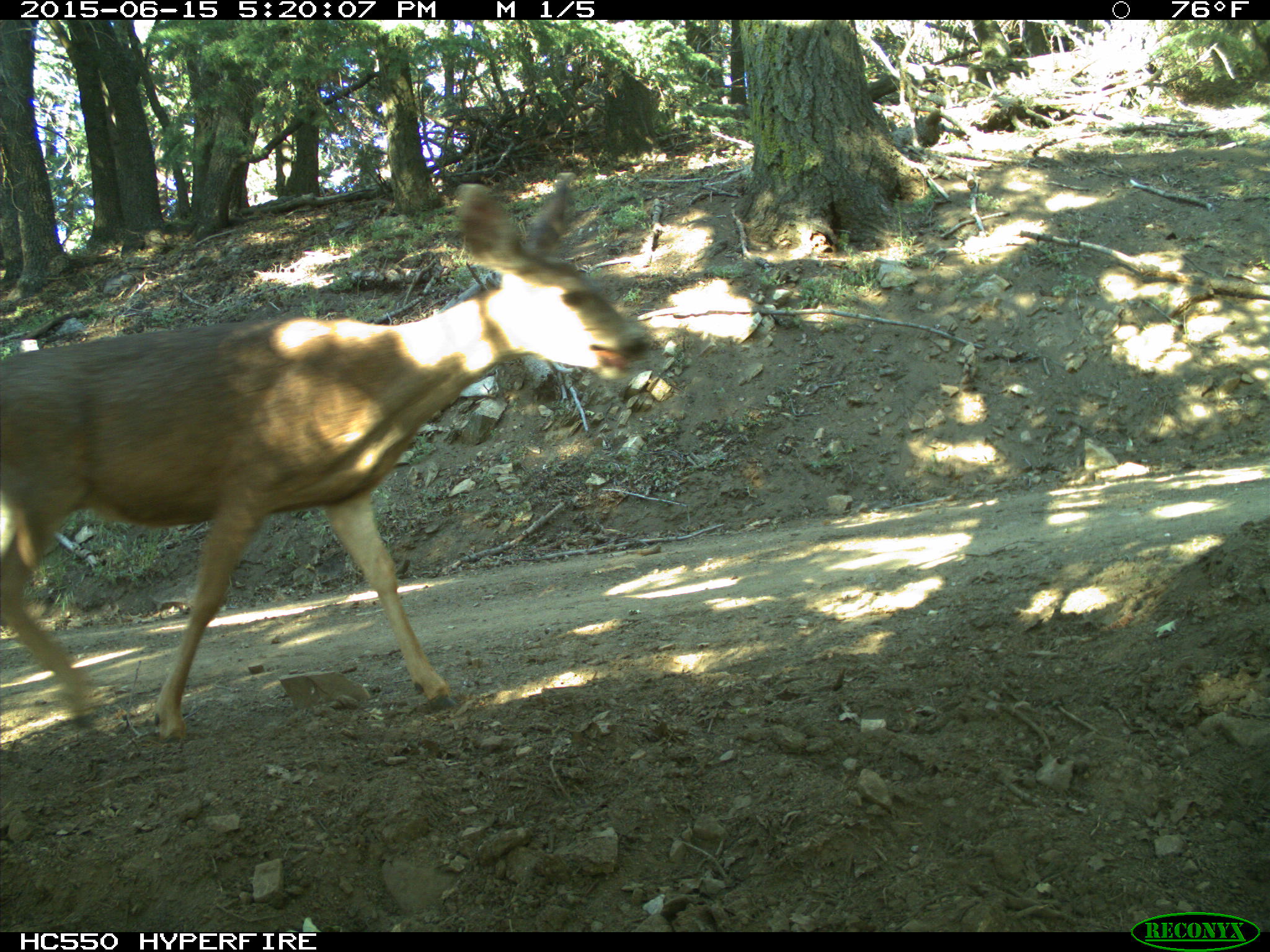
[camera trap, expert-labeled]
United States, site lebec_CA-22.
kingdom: Animalia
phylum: Chordata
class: Mammalia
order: Artiodactyla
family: Cervidae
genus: Odocoileus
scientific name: Odocoileus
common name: deer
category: unidentified deer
Unidentified deer (deer) (Odocoileus).